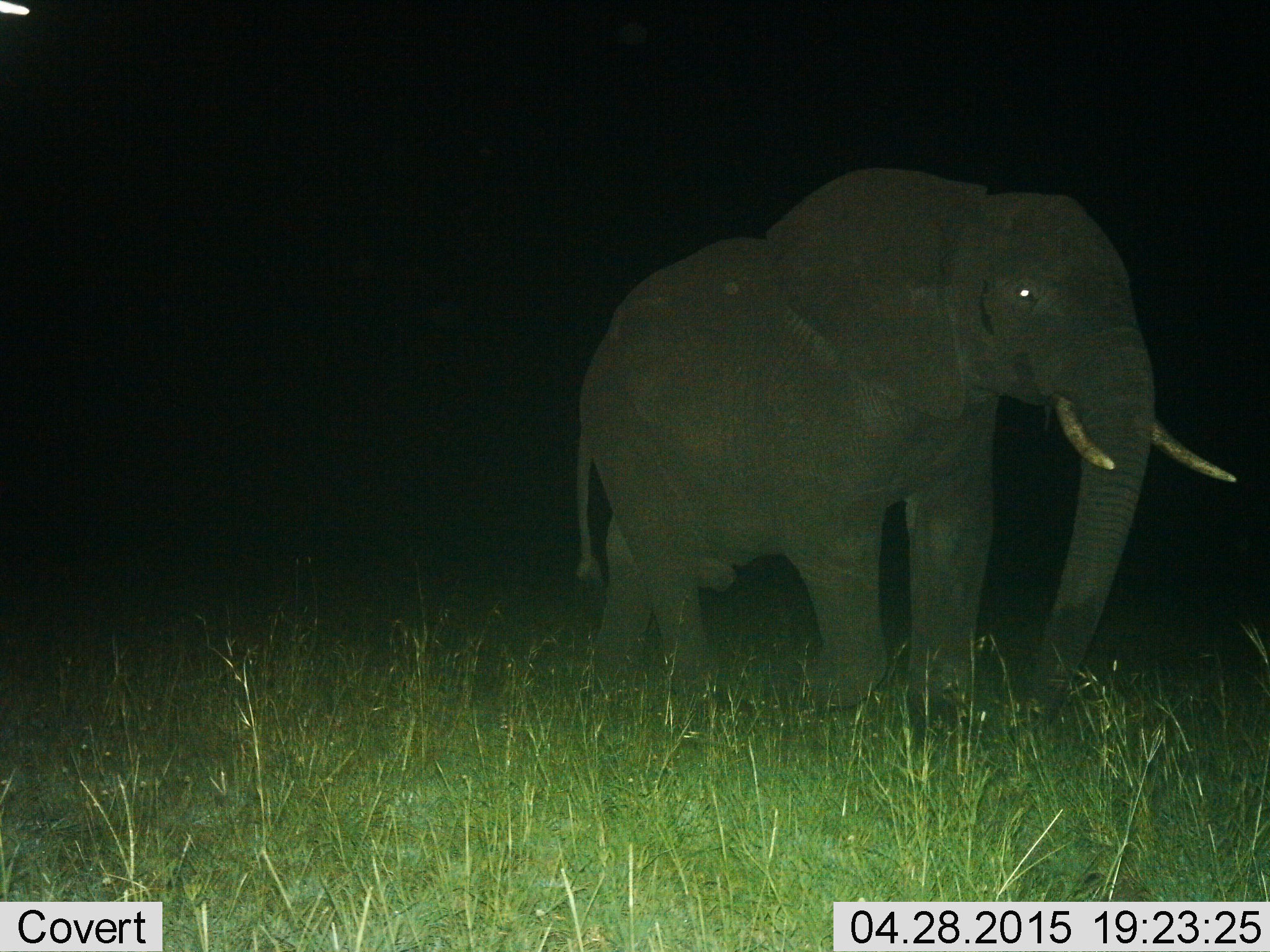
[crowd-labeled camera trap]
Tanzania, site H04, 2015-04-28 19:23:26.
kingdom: Animalia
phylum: Chordata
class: Mammalia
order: Proboscidea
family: Elephantidae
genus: Loxodonta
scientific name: Loxodonta africana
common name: african bush elephant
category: elephant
Elephant (african bush elephant) (Loxodonta africana), count 1. Behavior (volunteer vote fractions): standing 20%, resting 0%, moving 90%, interacting 0%. Young present (vote fraction): 0%. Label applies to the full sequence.